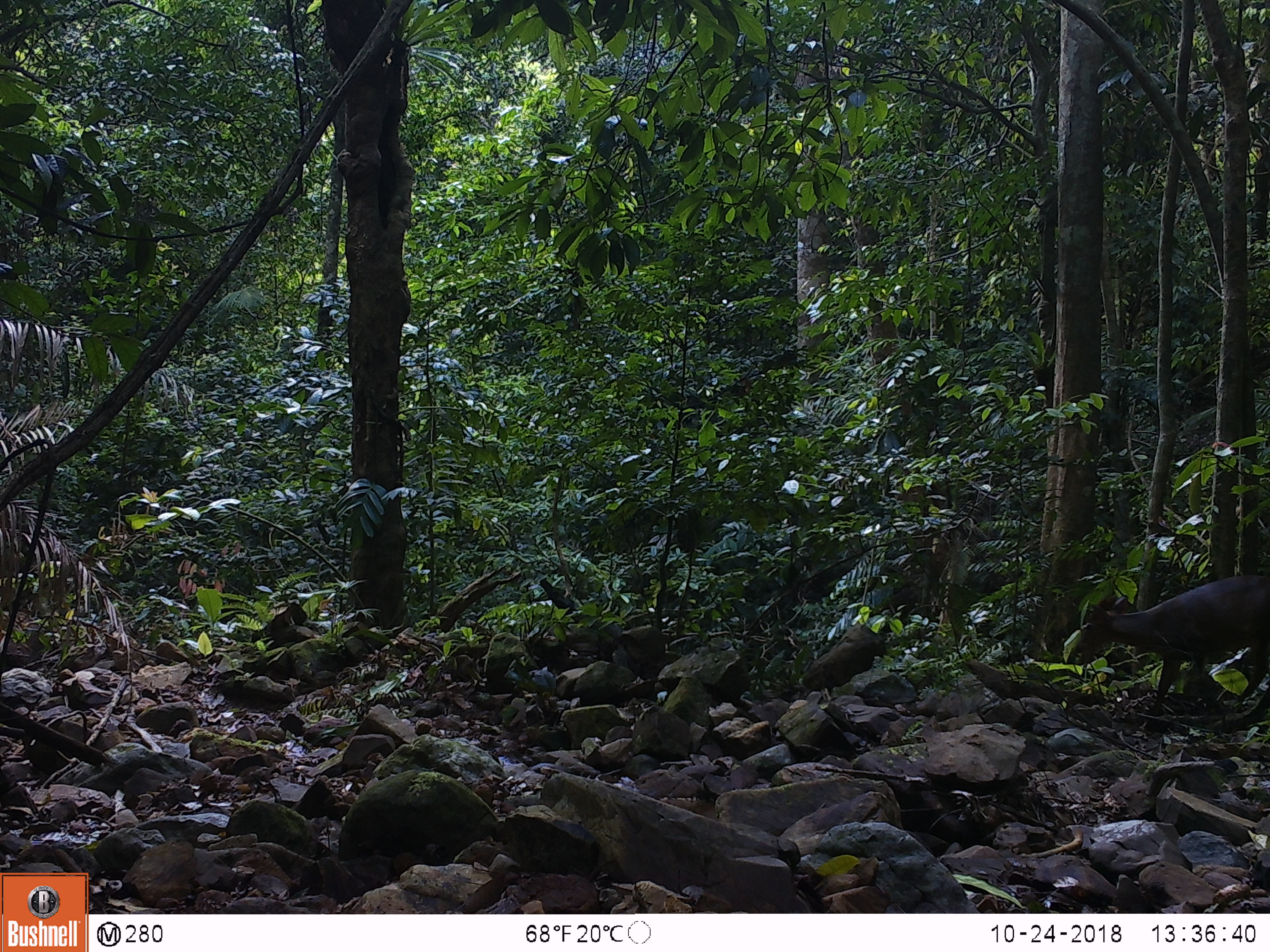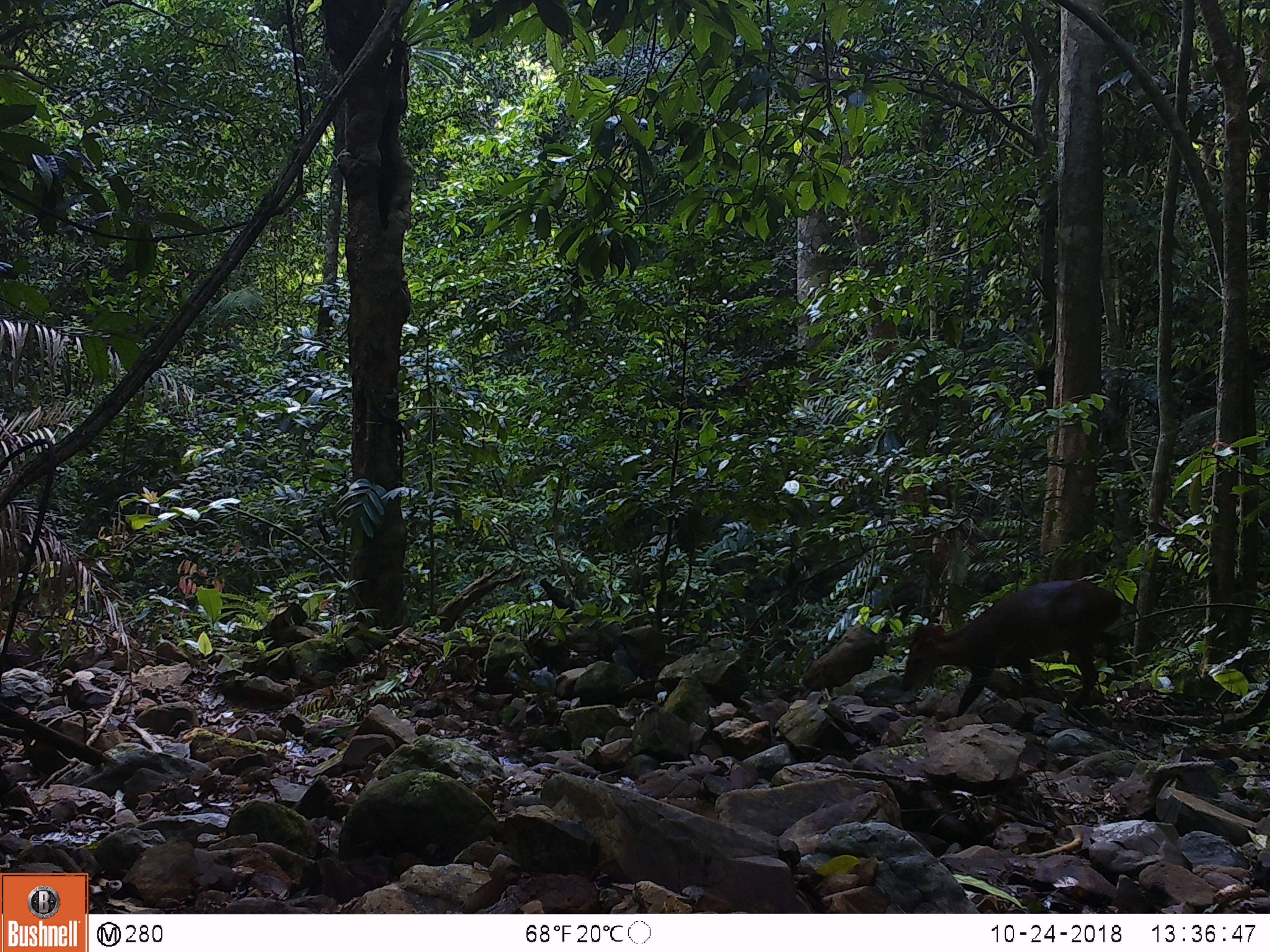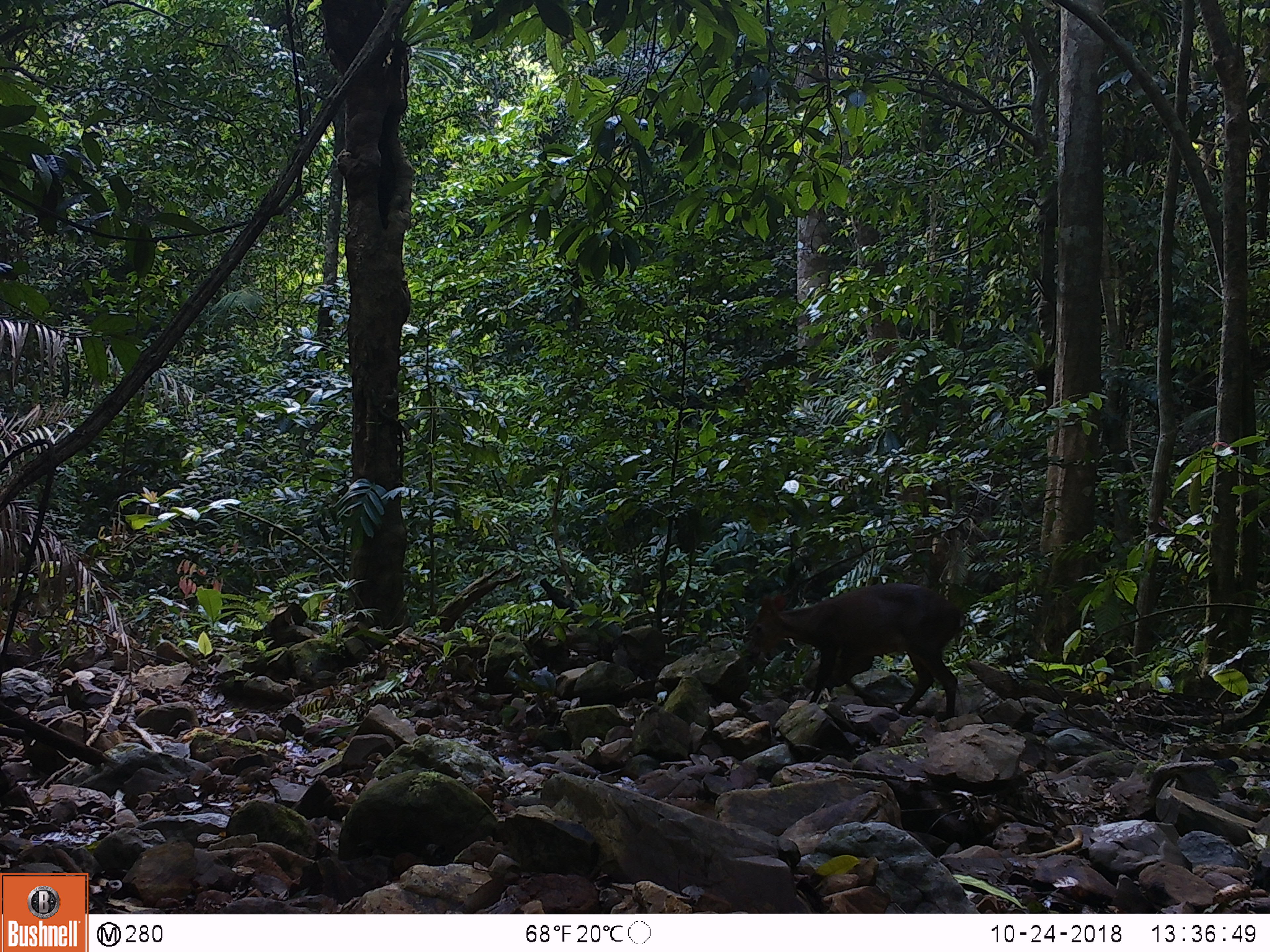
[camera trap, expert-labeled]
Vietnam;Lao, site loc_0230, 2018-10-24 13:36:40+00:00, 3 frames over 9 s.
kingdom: Animalia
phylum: Chordata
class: Mammalia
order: Artiodactyla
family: Cervidae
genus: Muntiacus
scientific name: Muntiacus vuquangensis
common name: large-antlered muntjac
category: large antlered muntjac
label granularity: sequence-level